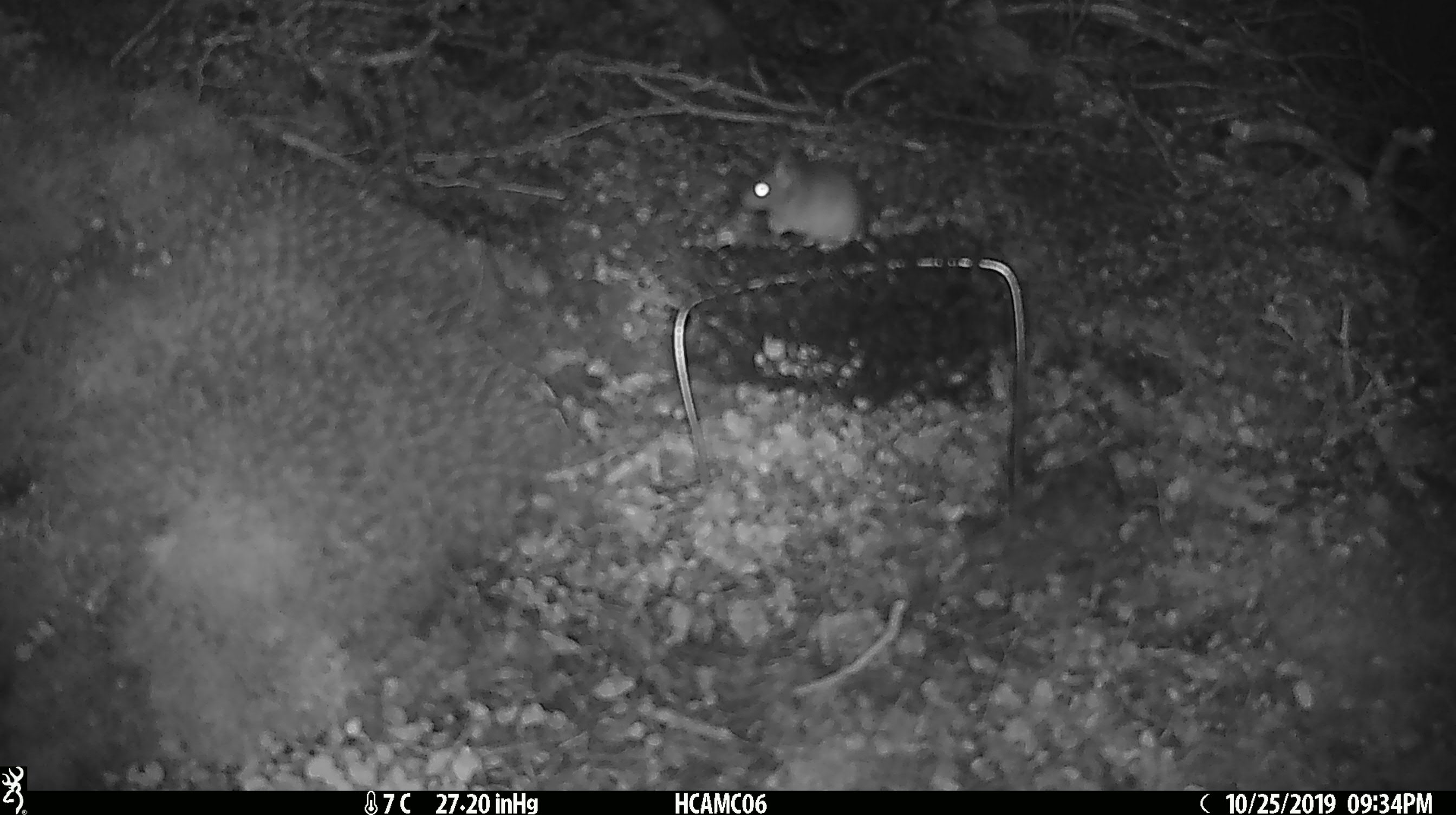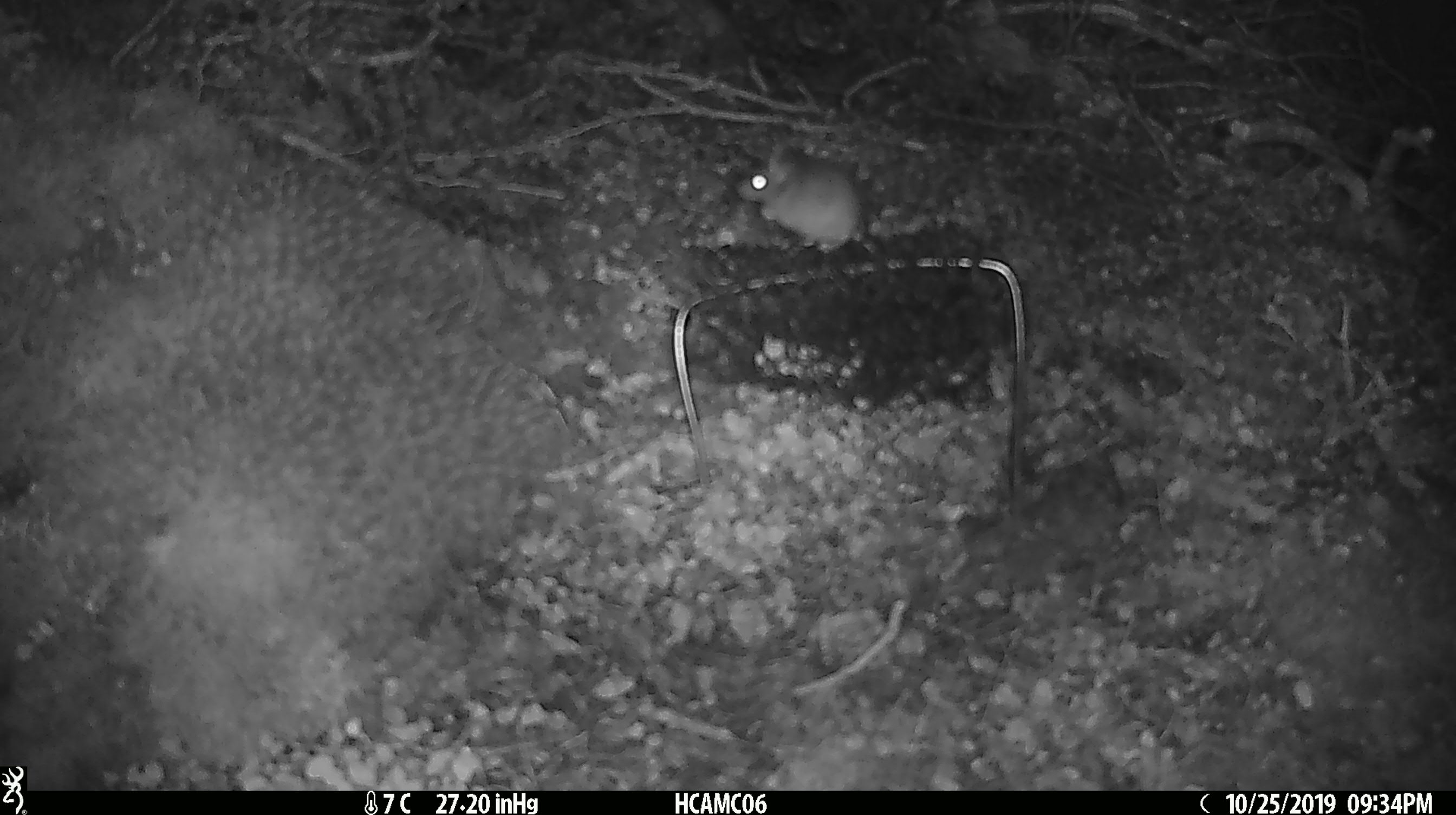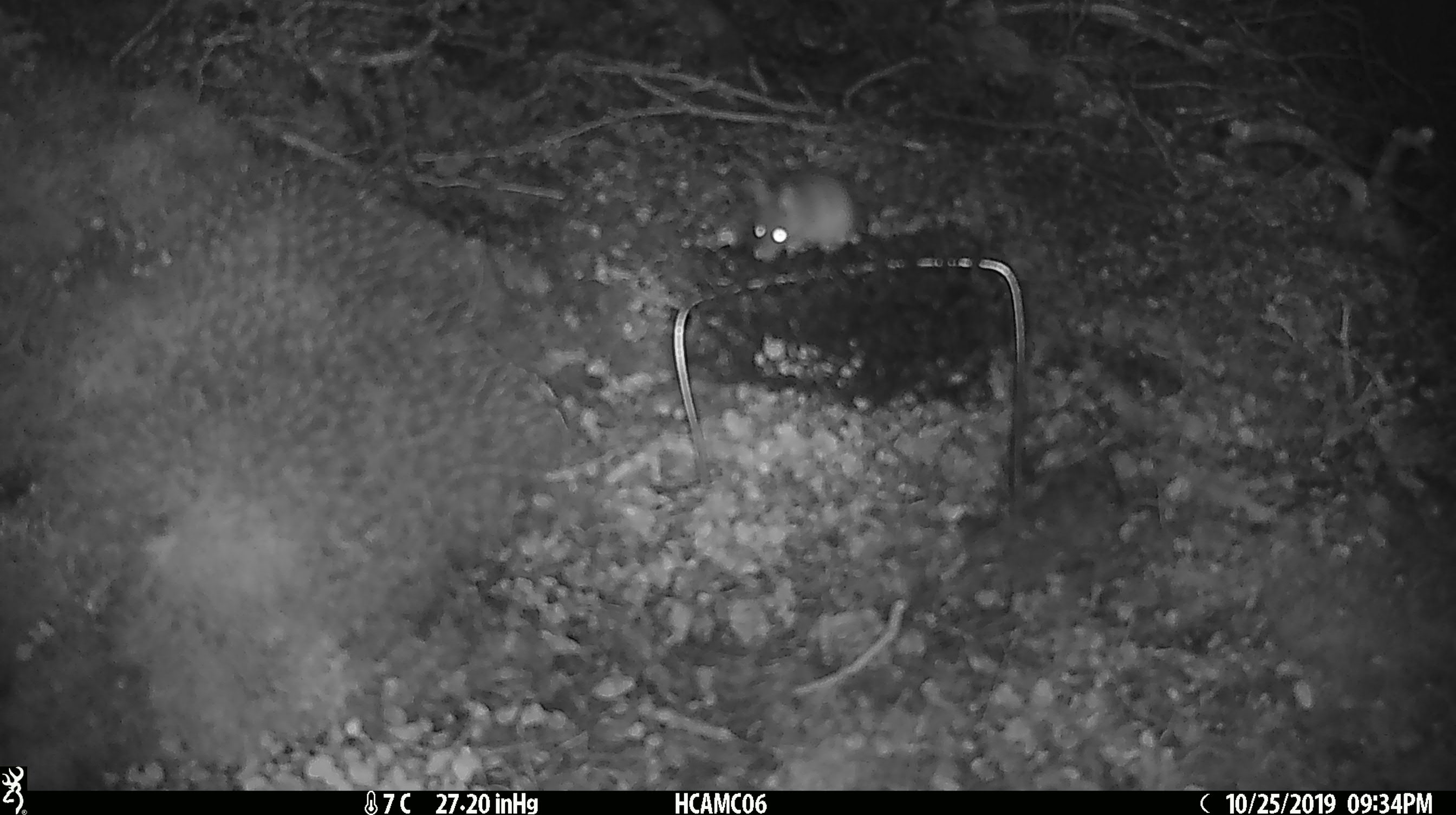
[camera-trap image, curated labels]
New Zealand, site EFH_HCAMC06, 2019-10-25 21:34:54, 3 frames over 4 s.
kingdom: Animalia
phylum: Chordata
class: Mammalia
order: Rodentia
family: Muridae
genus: Mus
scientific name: Mus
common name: mouse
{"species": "mouse (Mus)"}